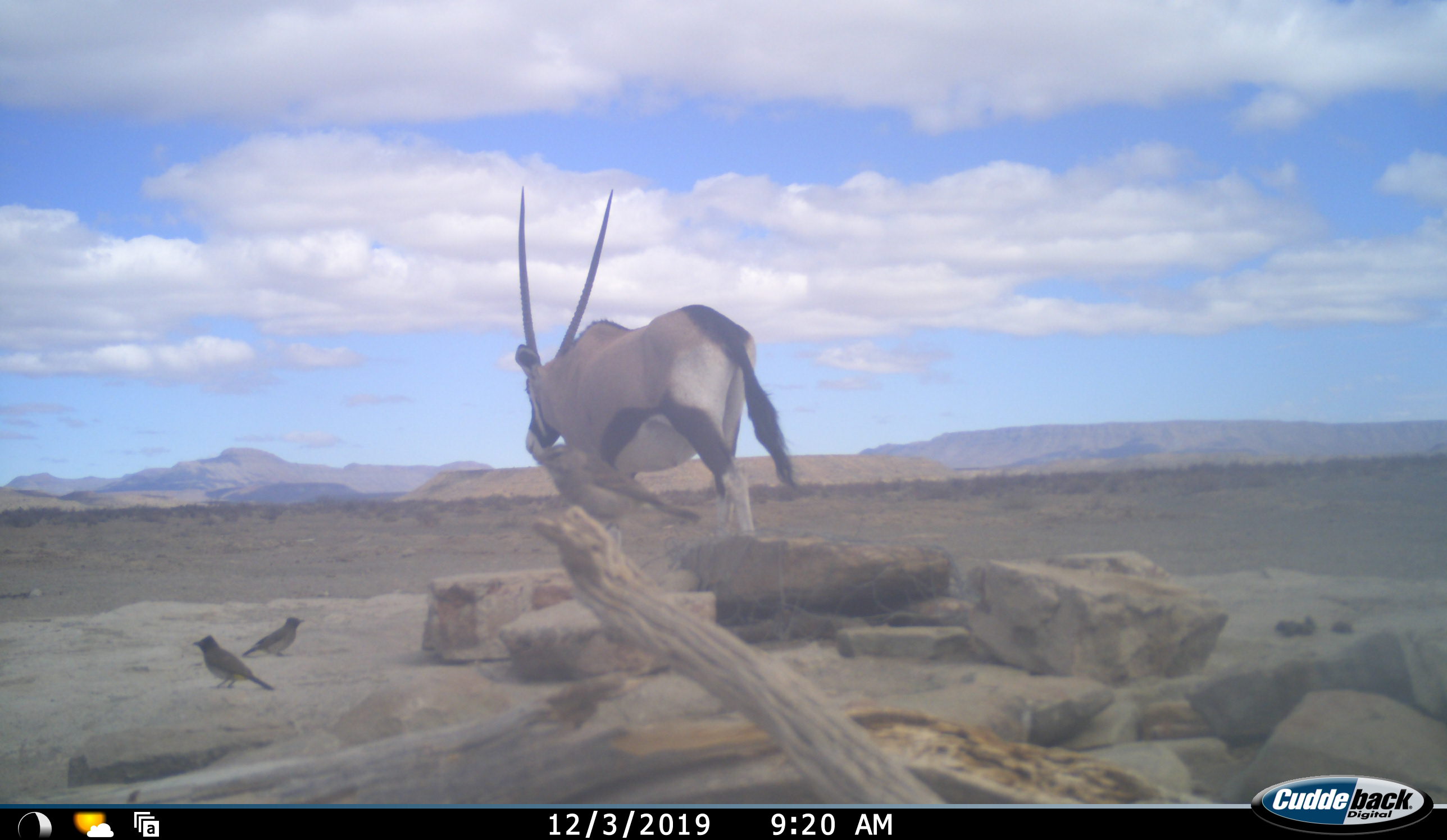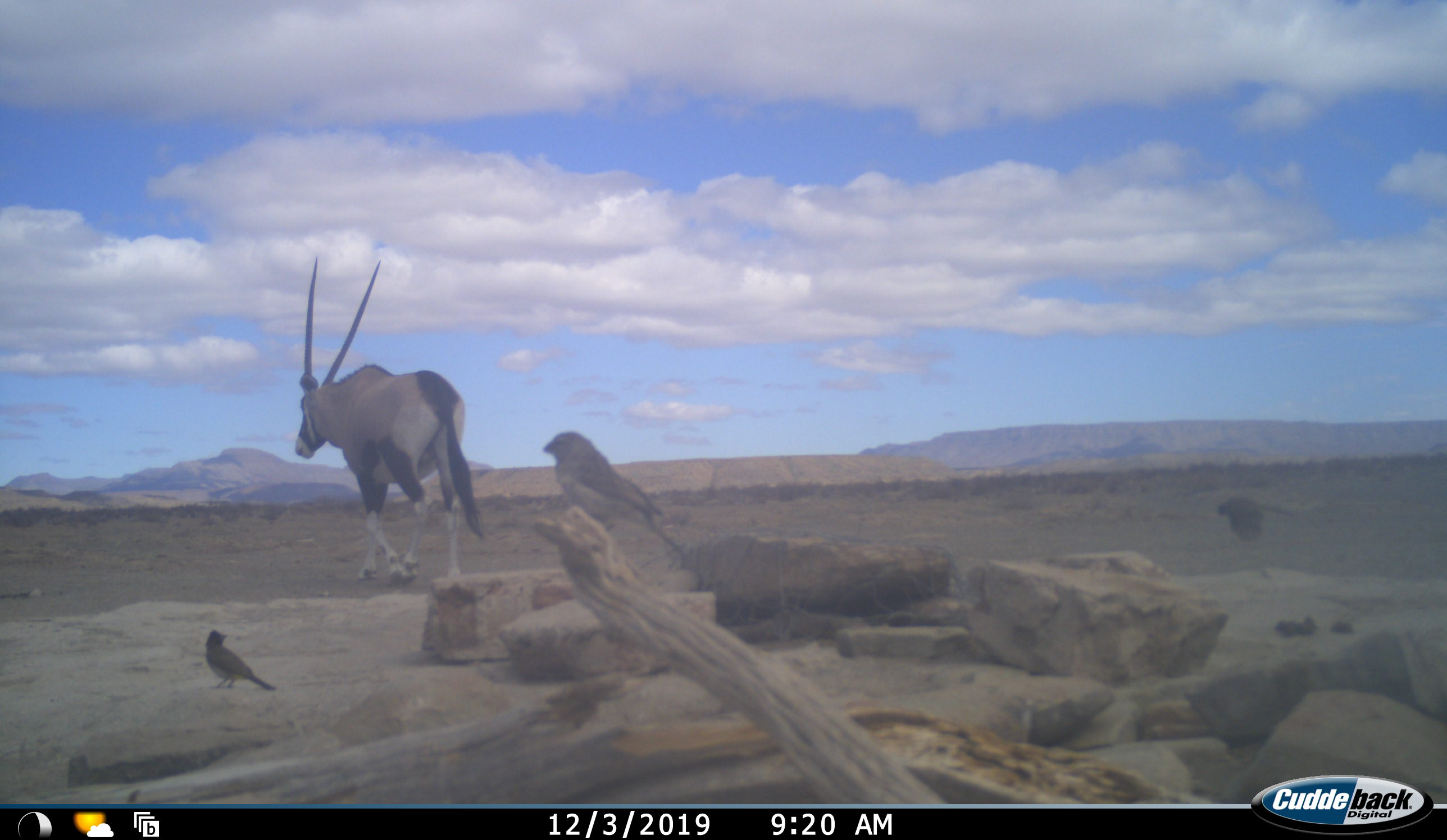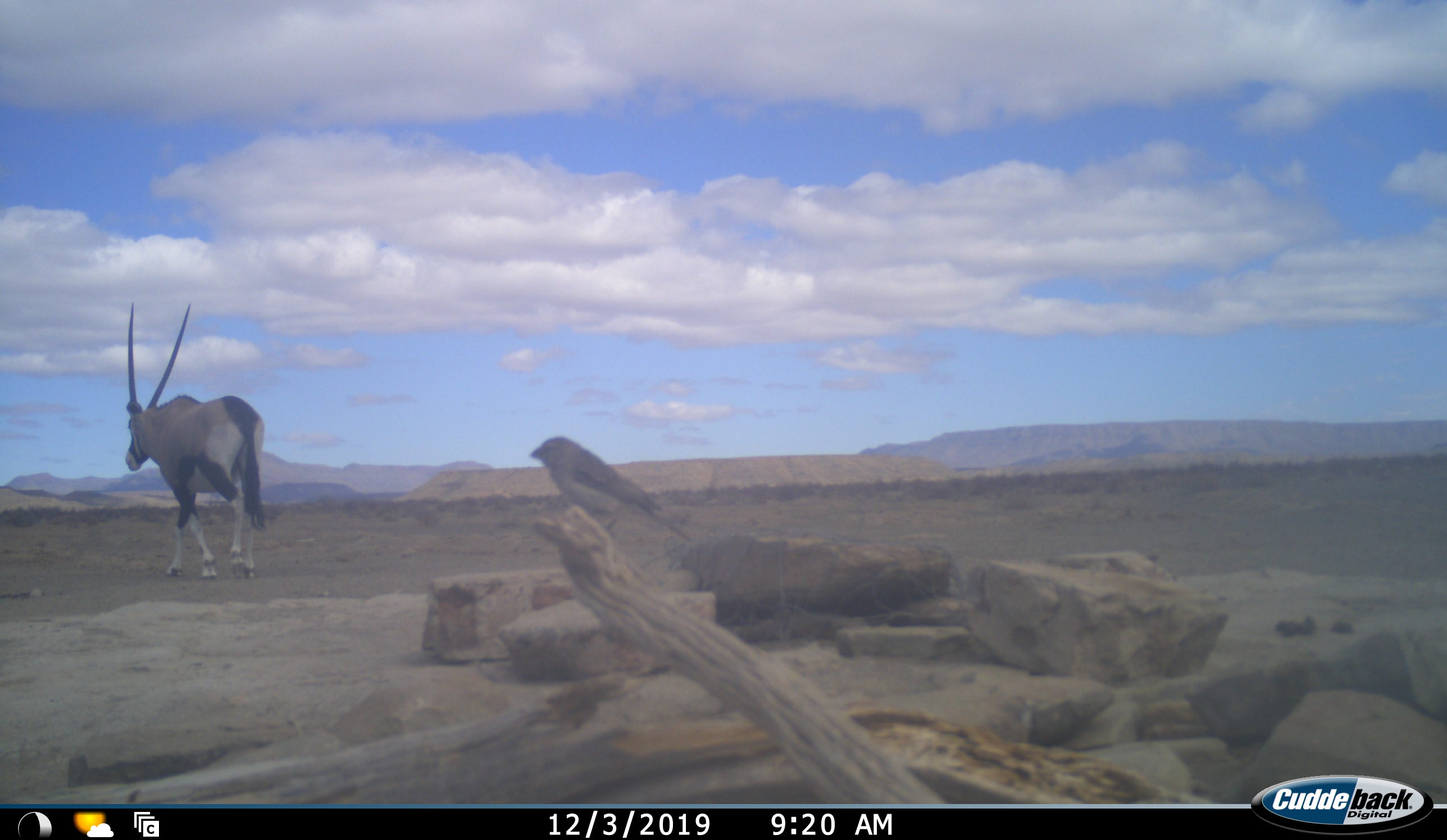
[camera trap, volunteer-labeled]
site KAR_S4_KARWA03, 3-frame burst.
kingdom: Animalia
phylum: Chordata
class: Aves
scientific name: Aves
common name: bird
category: birdother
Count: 3.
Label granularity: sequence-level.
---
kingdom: Animalia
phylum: Chordata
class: Mammalia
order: Artiodactyla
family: Bovidae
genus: Oryx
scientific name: Oryx gazella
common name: gemsbok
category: oryx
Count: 1.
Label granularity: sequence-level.